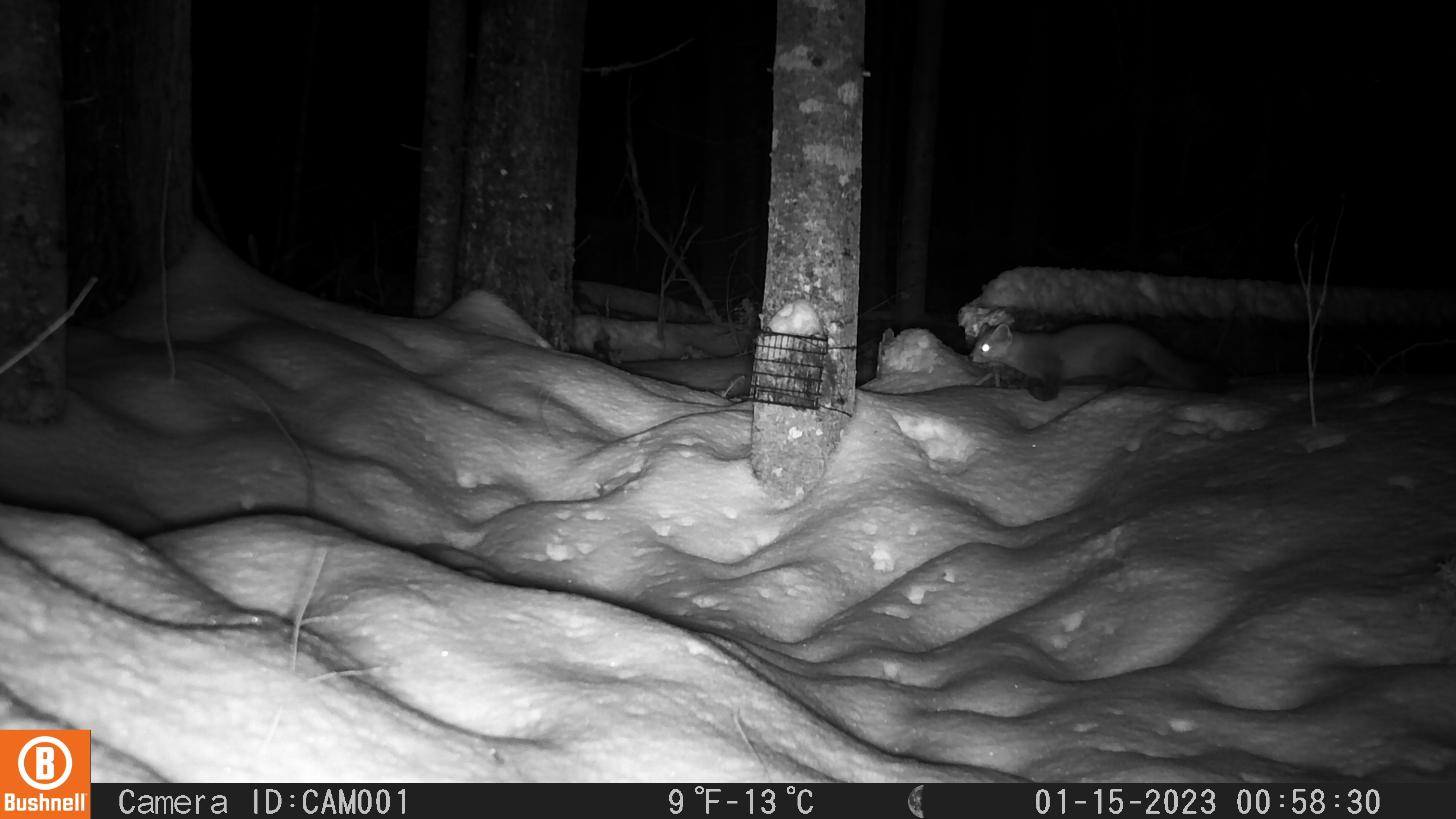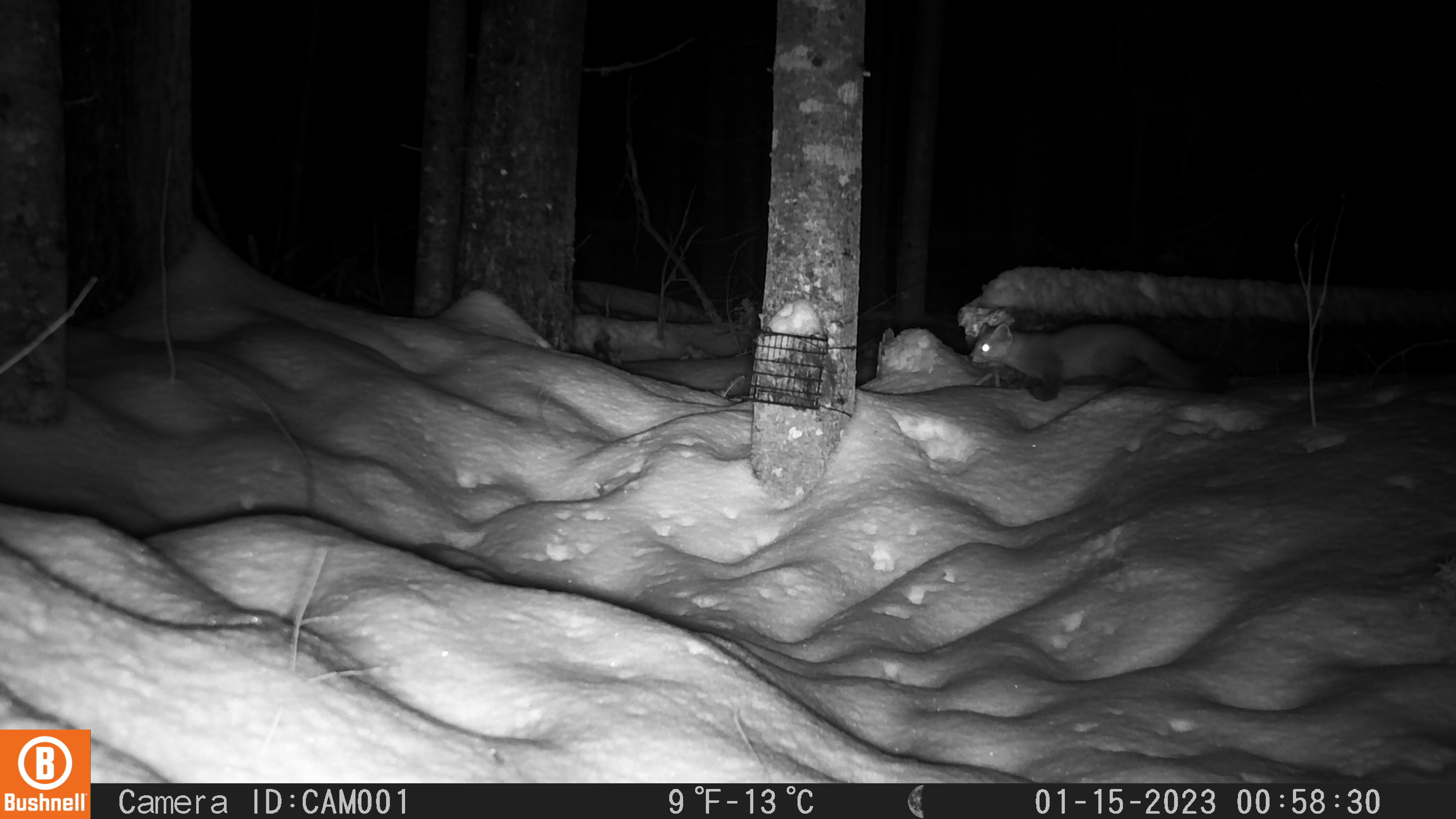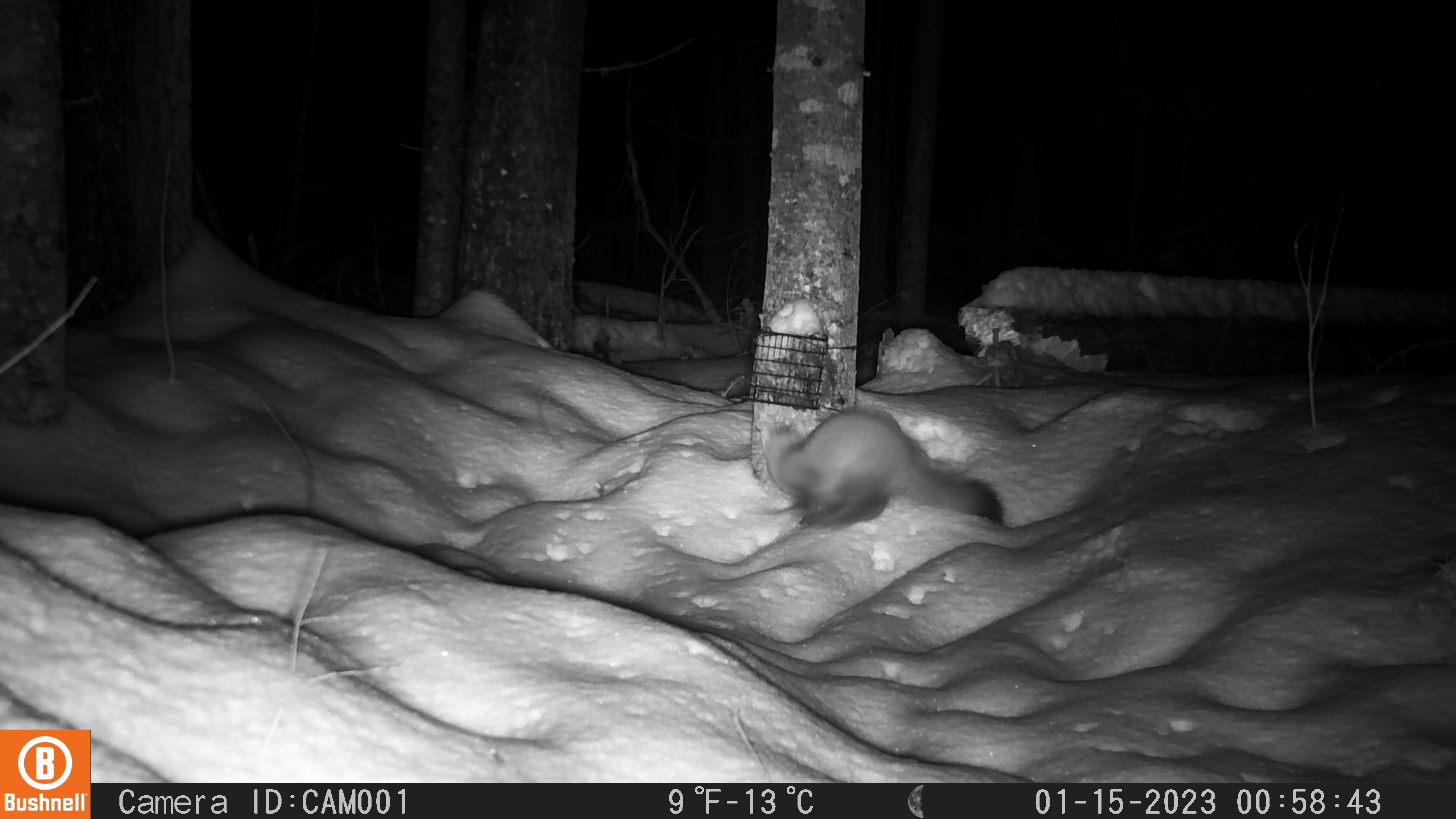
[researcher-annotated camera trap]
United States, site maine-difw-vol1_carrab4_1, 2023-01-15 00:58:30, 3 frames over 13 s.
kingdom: Animalia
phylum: Chordata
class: Mammalia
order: Carnivora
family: Mustelidae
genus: Martes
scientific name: Martes americana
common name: american marten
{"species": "american marten (Martes americana)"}